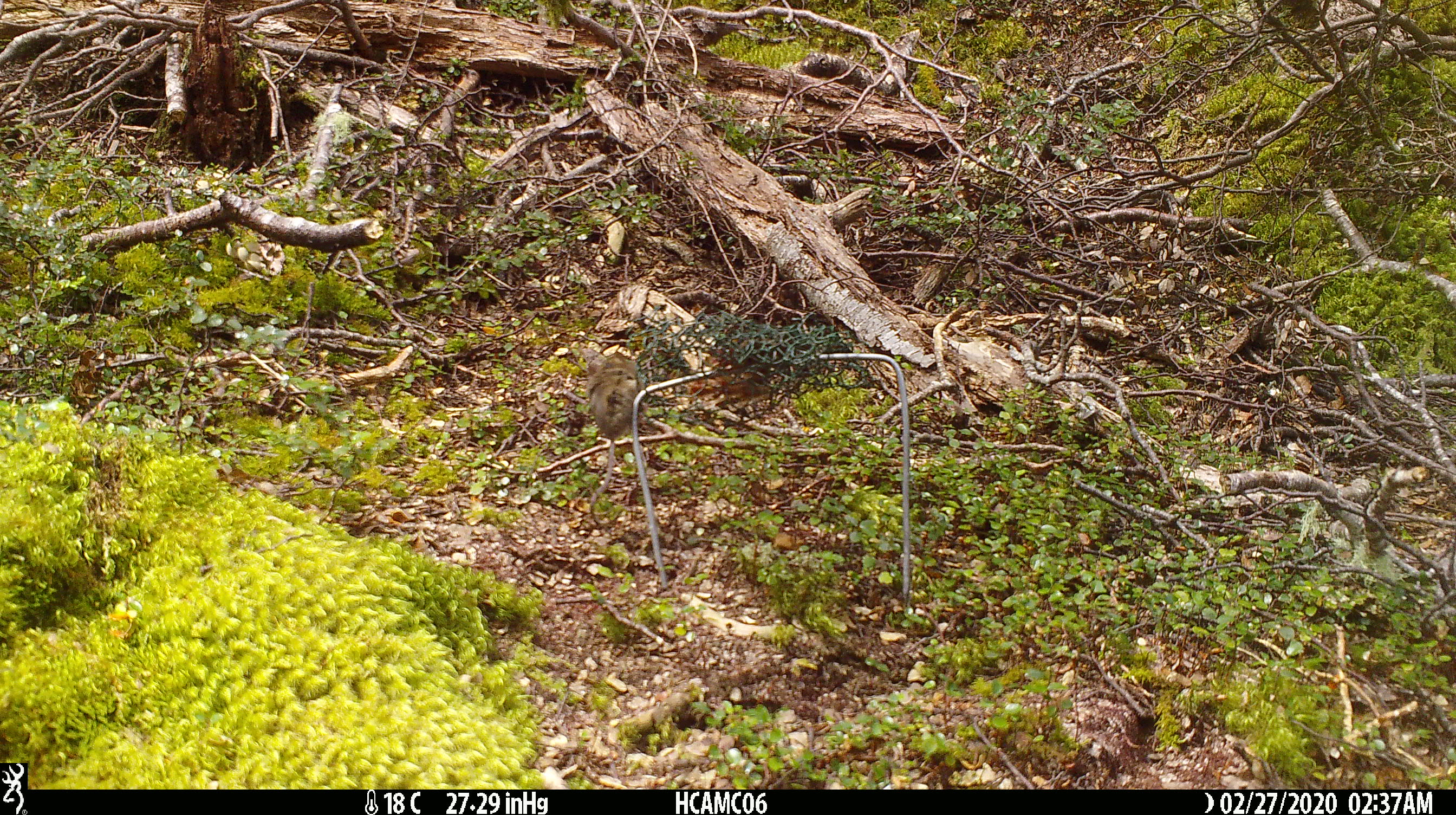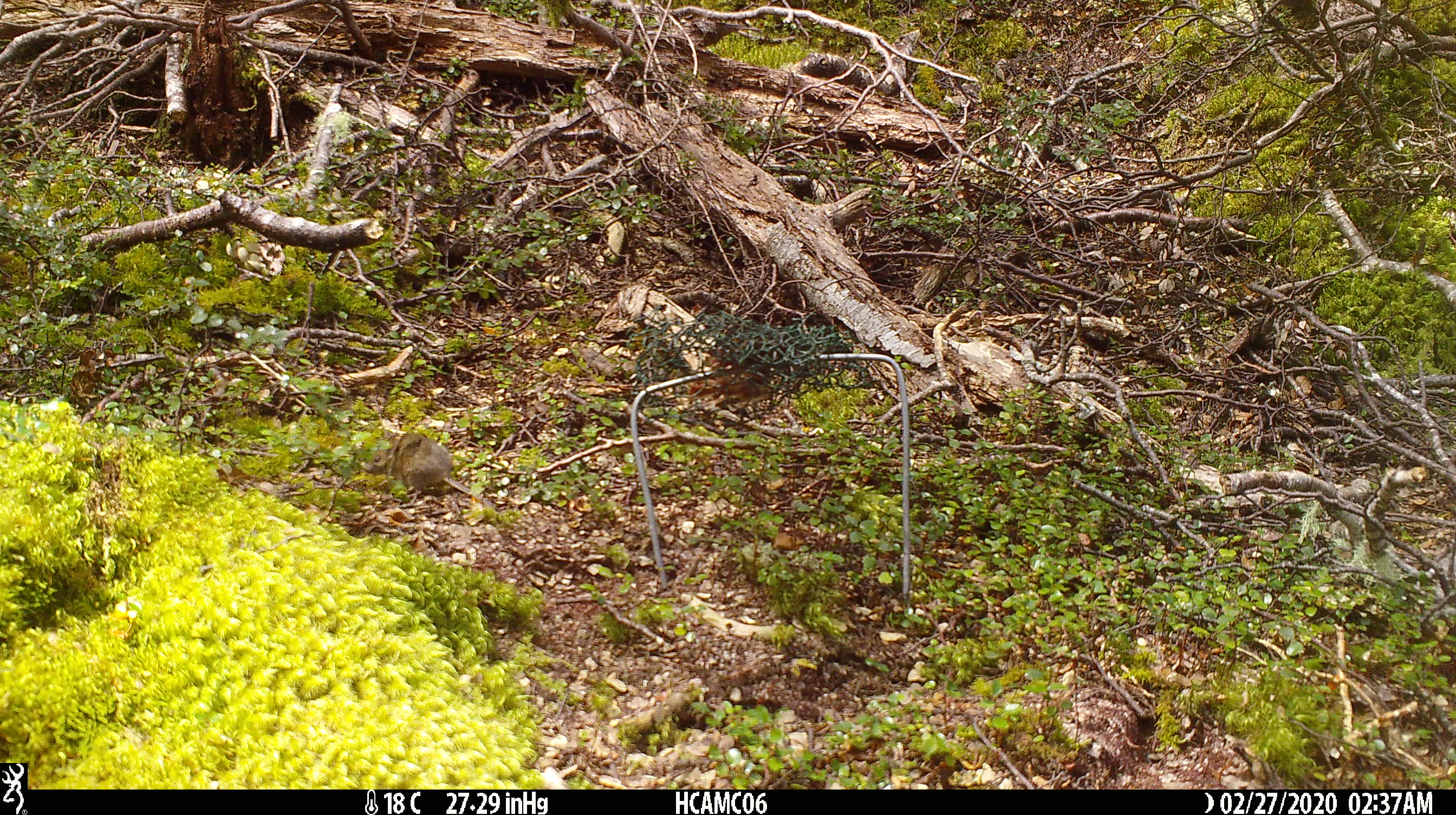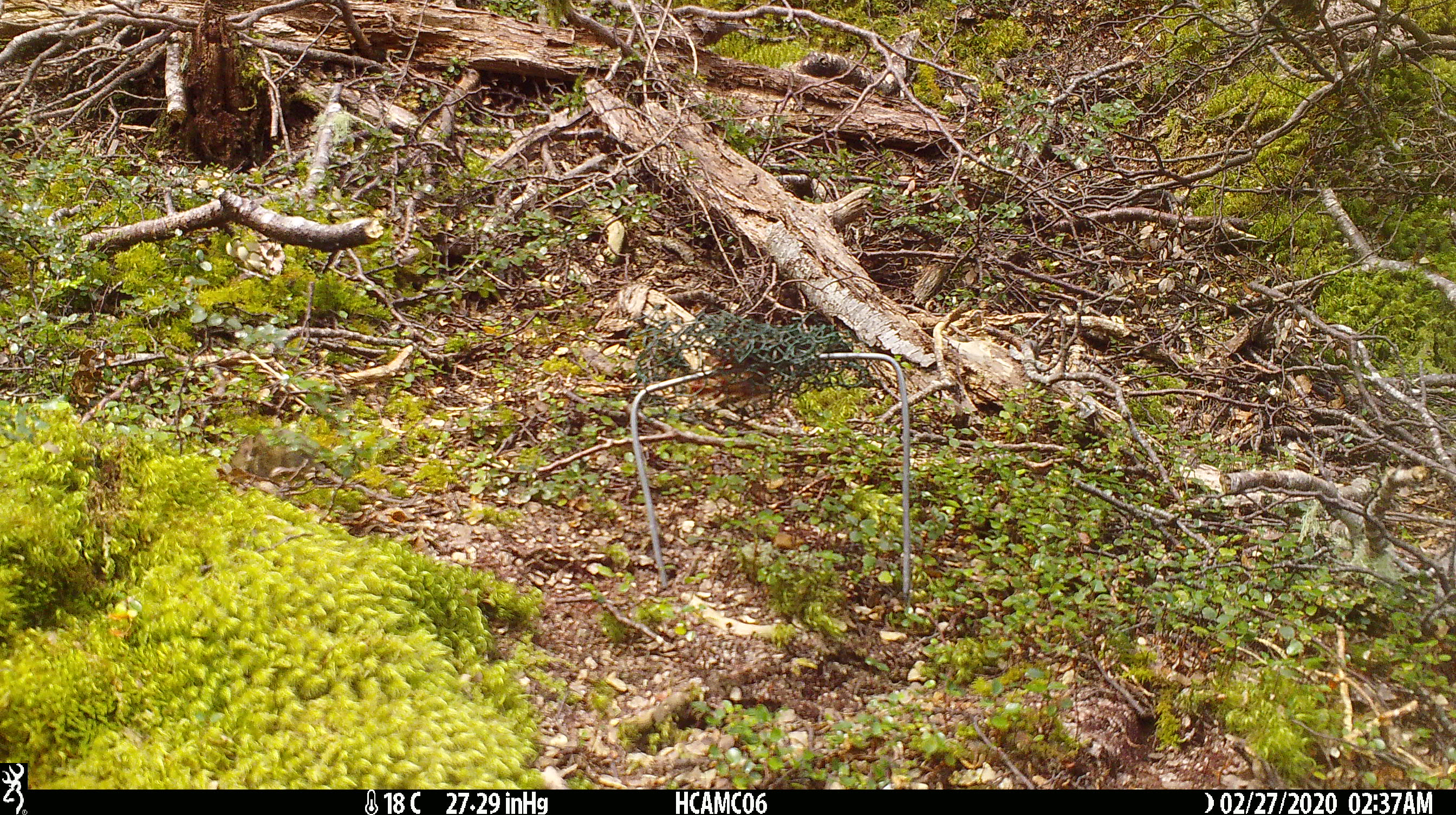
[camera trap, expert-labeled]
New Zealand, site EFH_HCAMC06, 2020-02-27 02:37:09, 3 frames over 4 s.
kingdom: Animalia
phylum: Chordata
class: Mammalia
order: Rodentia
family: Muridae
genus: Mus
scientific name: Mus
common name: mouse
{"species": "mouse (Mus)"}